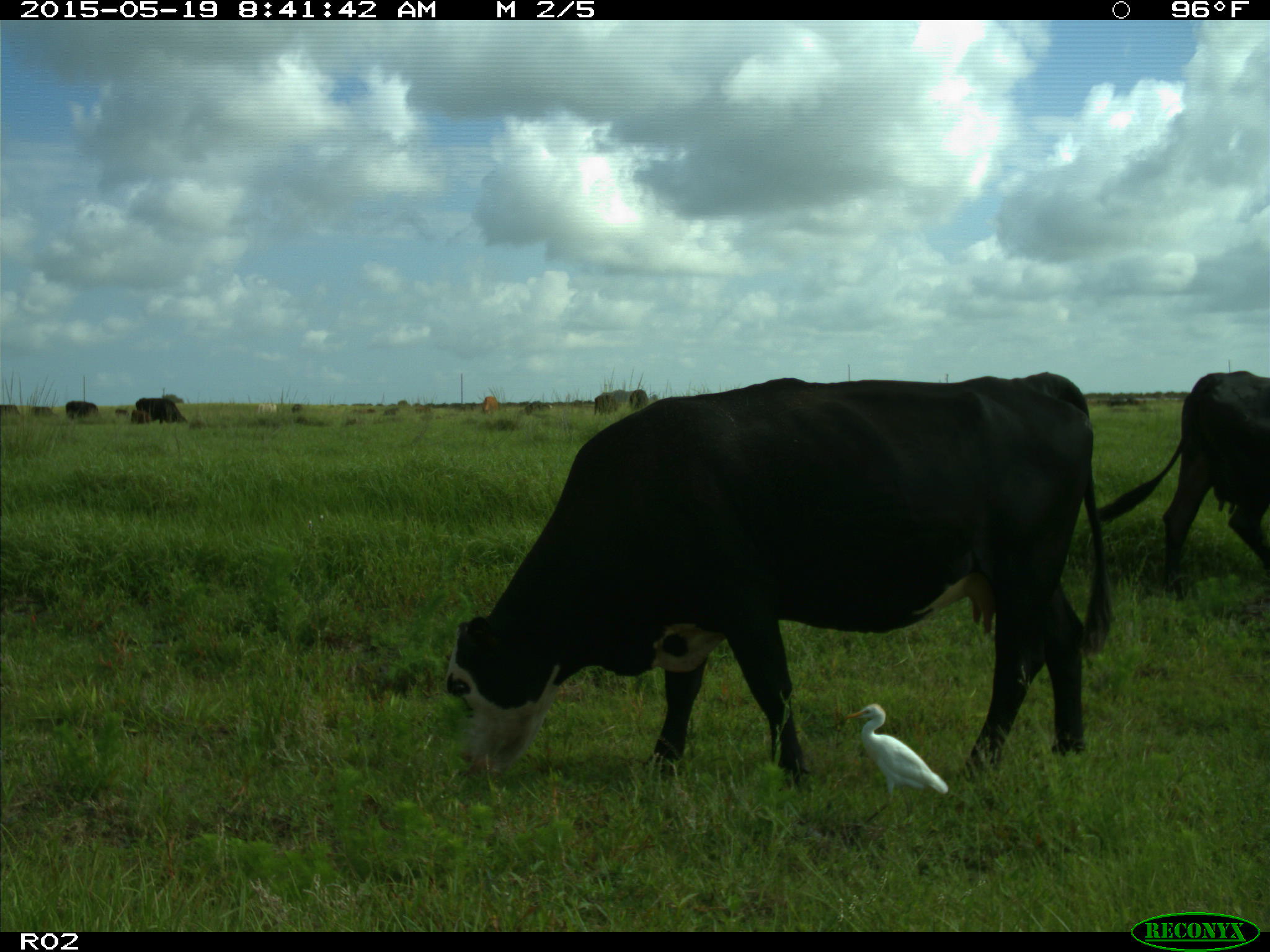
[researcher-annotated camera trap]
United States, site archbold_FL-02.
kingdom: Animalia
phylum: Chordata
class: Mammalia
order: Artiodactyla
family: Bovidae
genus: Bos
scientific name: Bos taurus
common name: domestic cow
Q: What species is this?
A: Bos taurus (domestic cow).